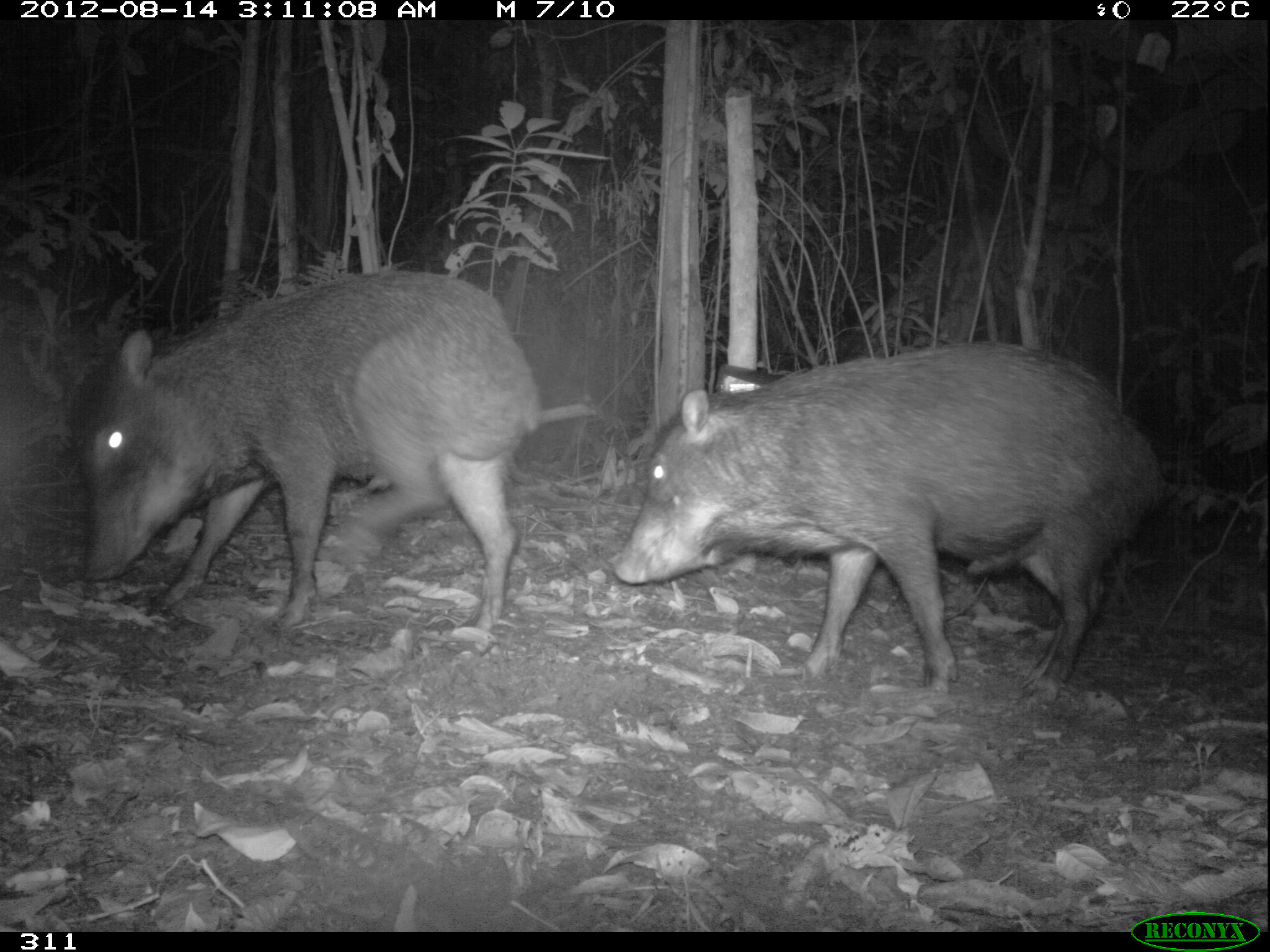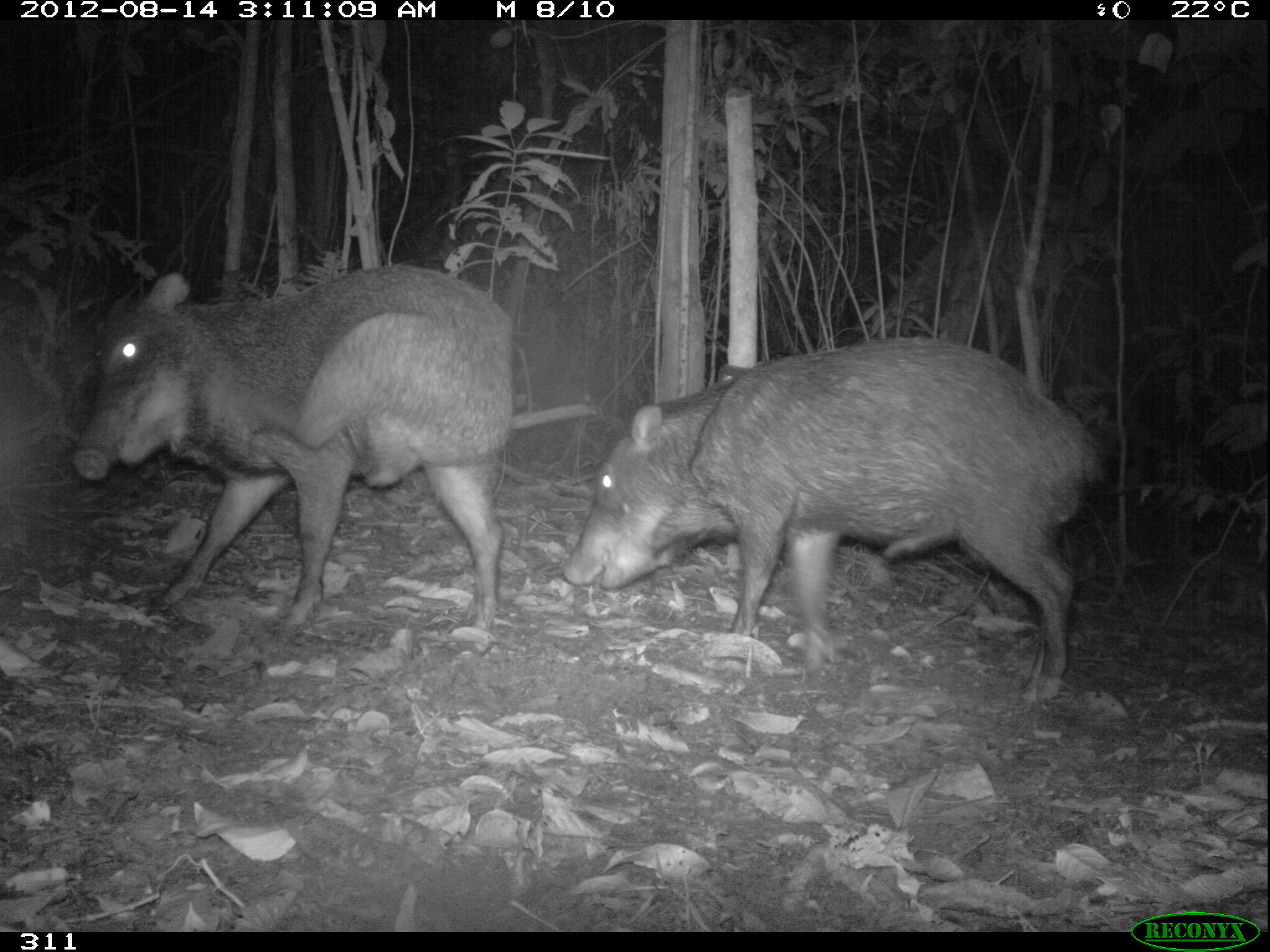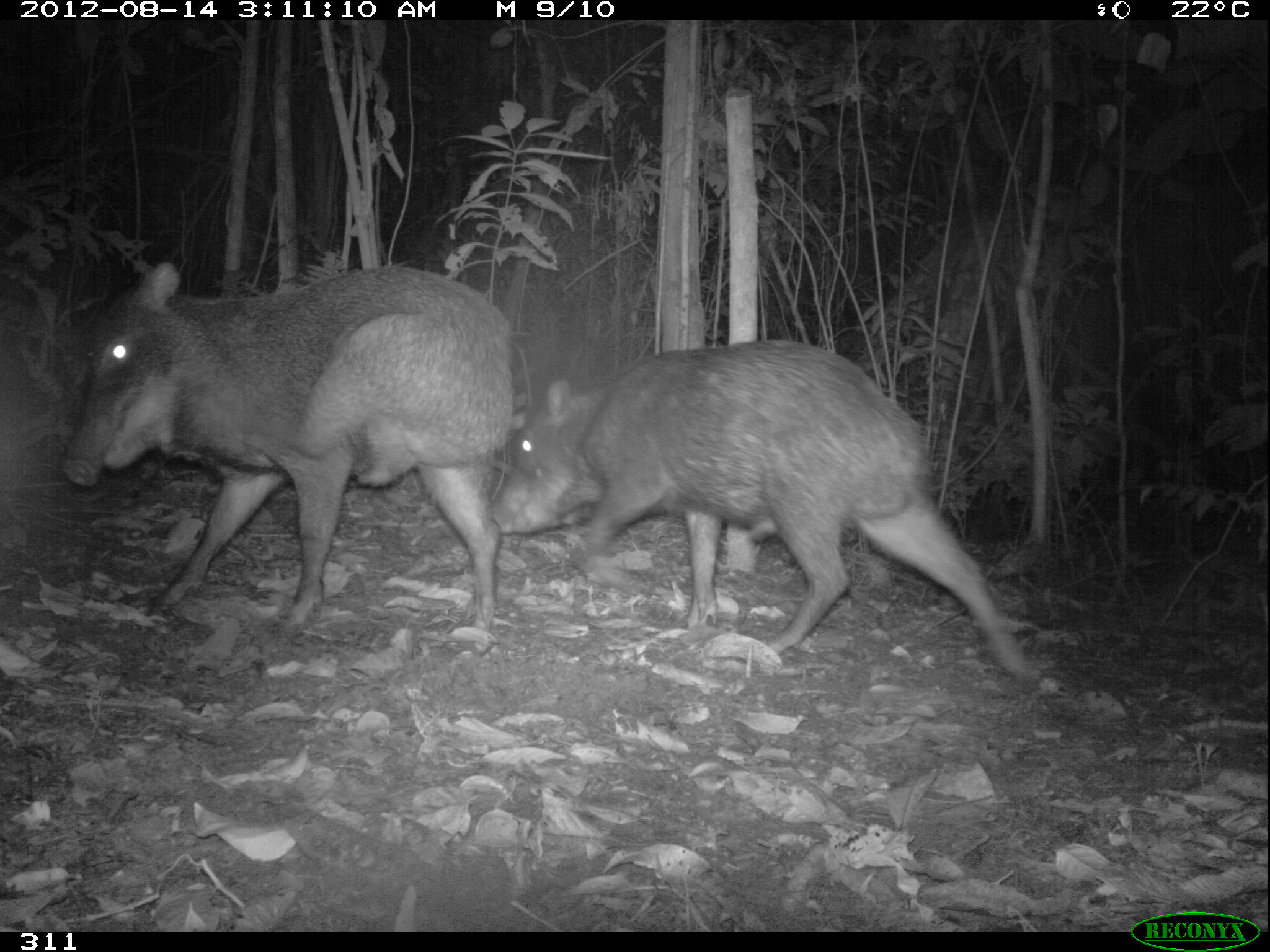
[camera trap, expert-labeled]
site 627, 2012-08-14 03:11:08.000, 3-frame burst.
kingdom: Animalia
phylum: Chordata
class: Mammalia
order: Artiodactyla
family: Tayassuidae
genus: Tayassu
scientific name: Tayassu pecari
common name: white-lipped peccary